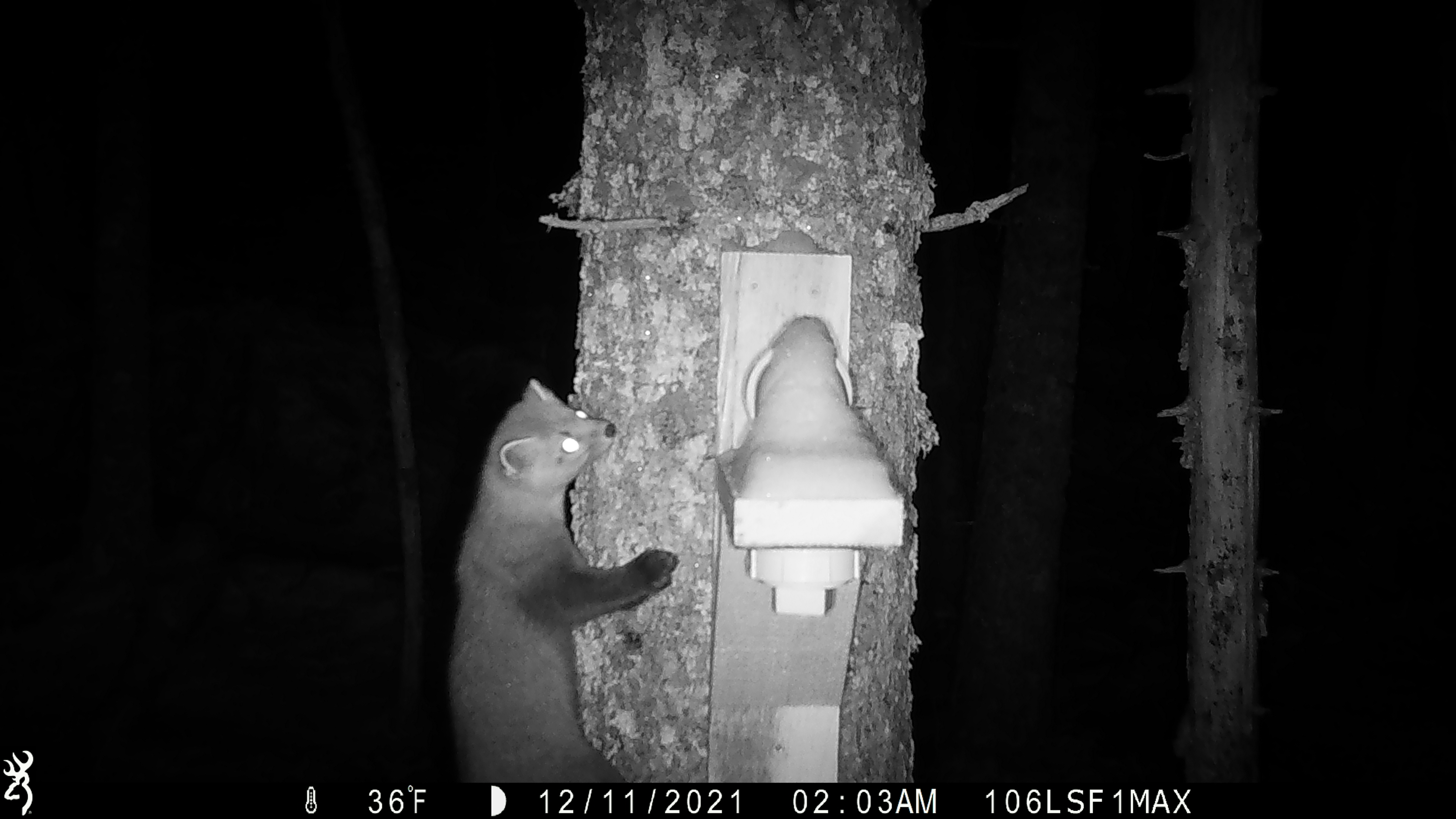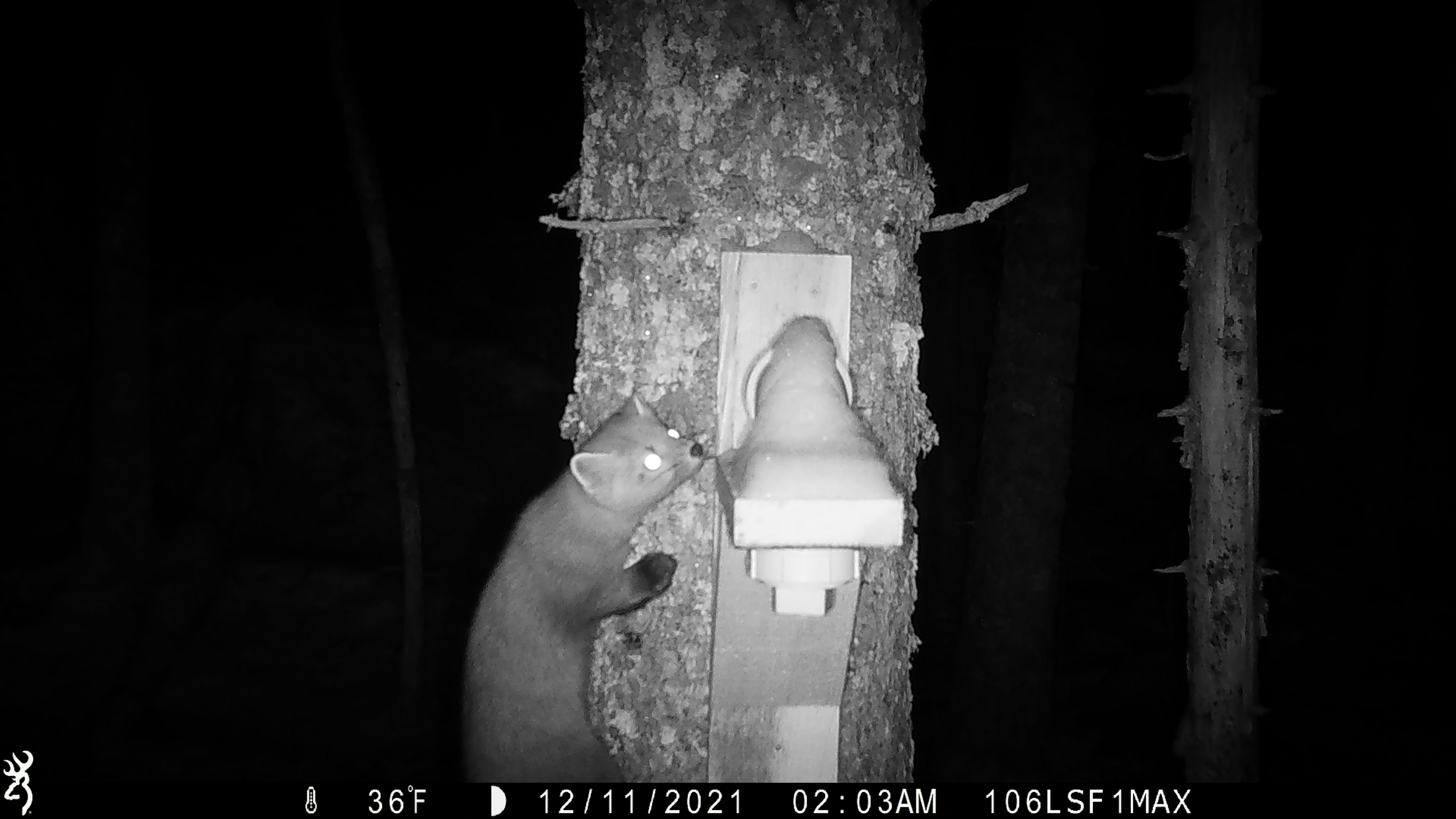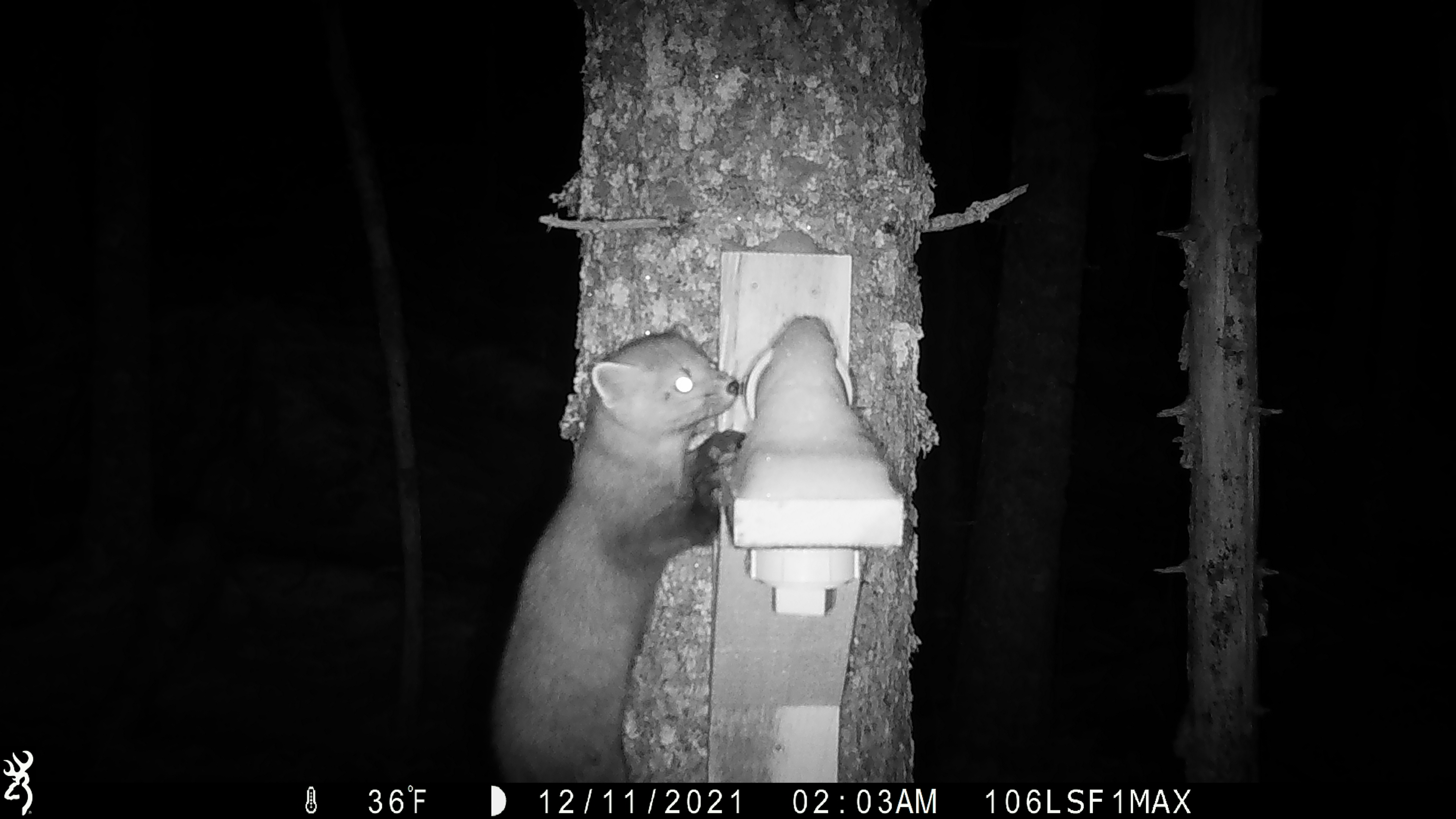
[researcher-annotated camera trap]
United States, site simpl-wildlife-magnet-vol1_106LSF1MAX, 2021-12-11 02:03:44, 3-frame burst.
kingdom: Animalia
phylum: Chordata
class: Mammalia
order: Carnivora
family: Mustelidae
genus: Martes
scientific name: Martes americana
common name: american marten